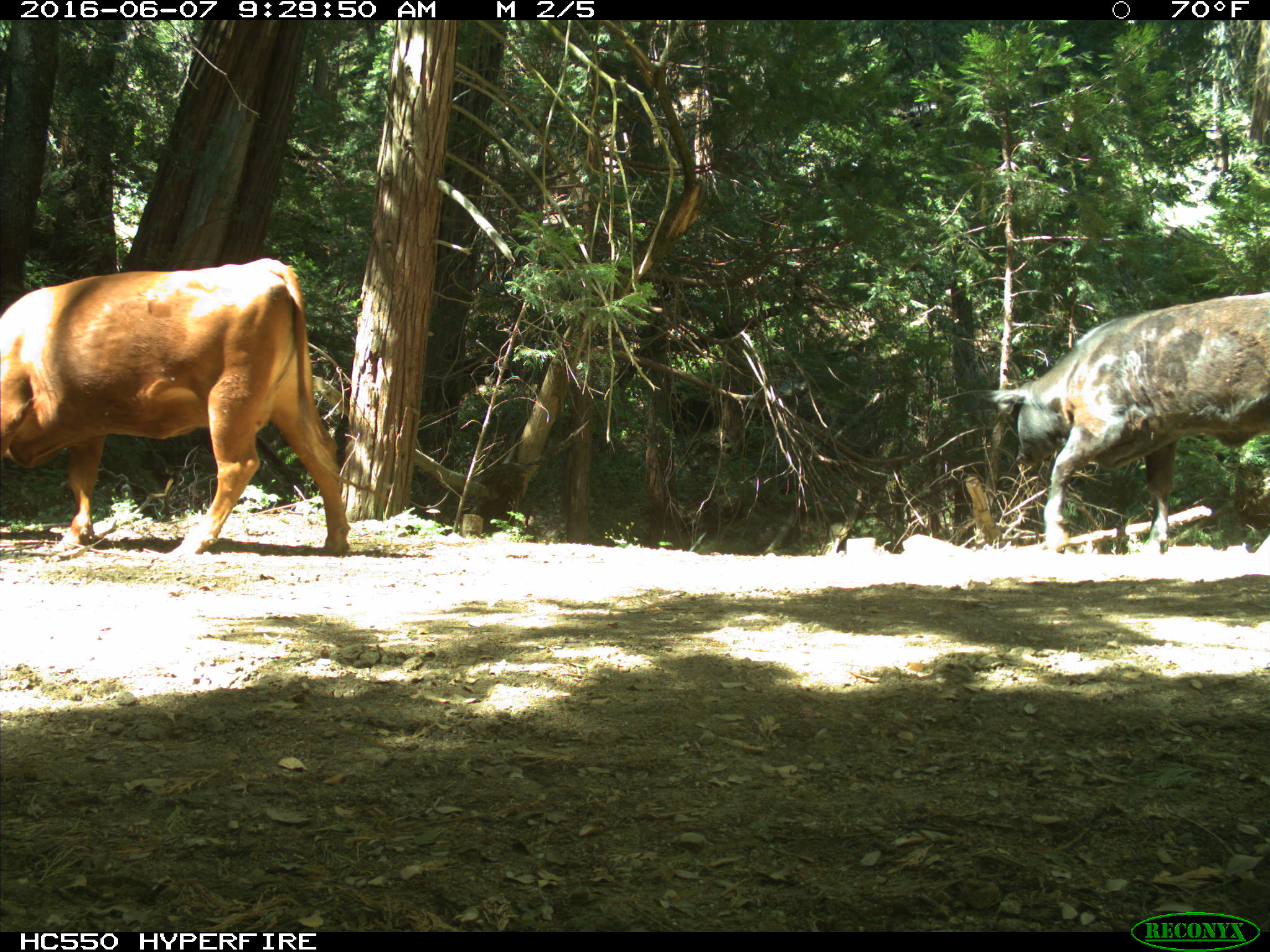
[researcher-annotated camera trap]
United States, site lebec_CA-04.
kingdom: Animalia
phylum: Chordata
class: Mammalia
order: Artiodactyla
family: Bovidae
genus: Bos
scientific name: Bos taurus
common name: domestic cow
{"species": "Bos taurus (domestic cow)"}